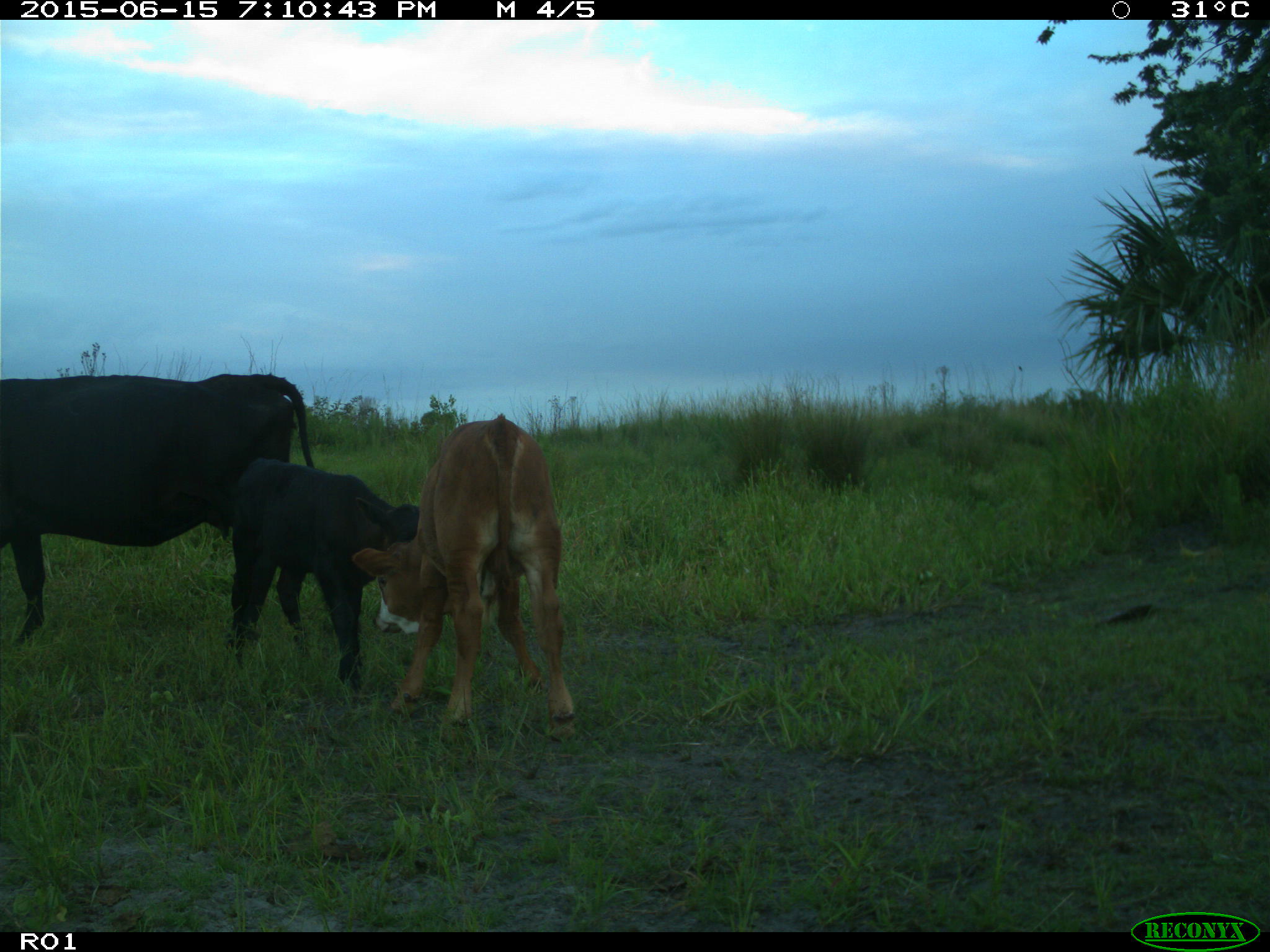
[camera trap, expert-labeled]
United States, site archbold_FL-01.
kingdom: Animalia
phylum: Chordata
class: Mammalia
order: Artiodactyla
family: Bovidae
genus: Bos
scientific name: Bos taurus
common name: domestic cow